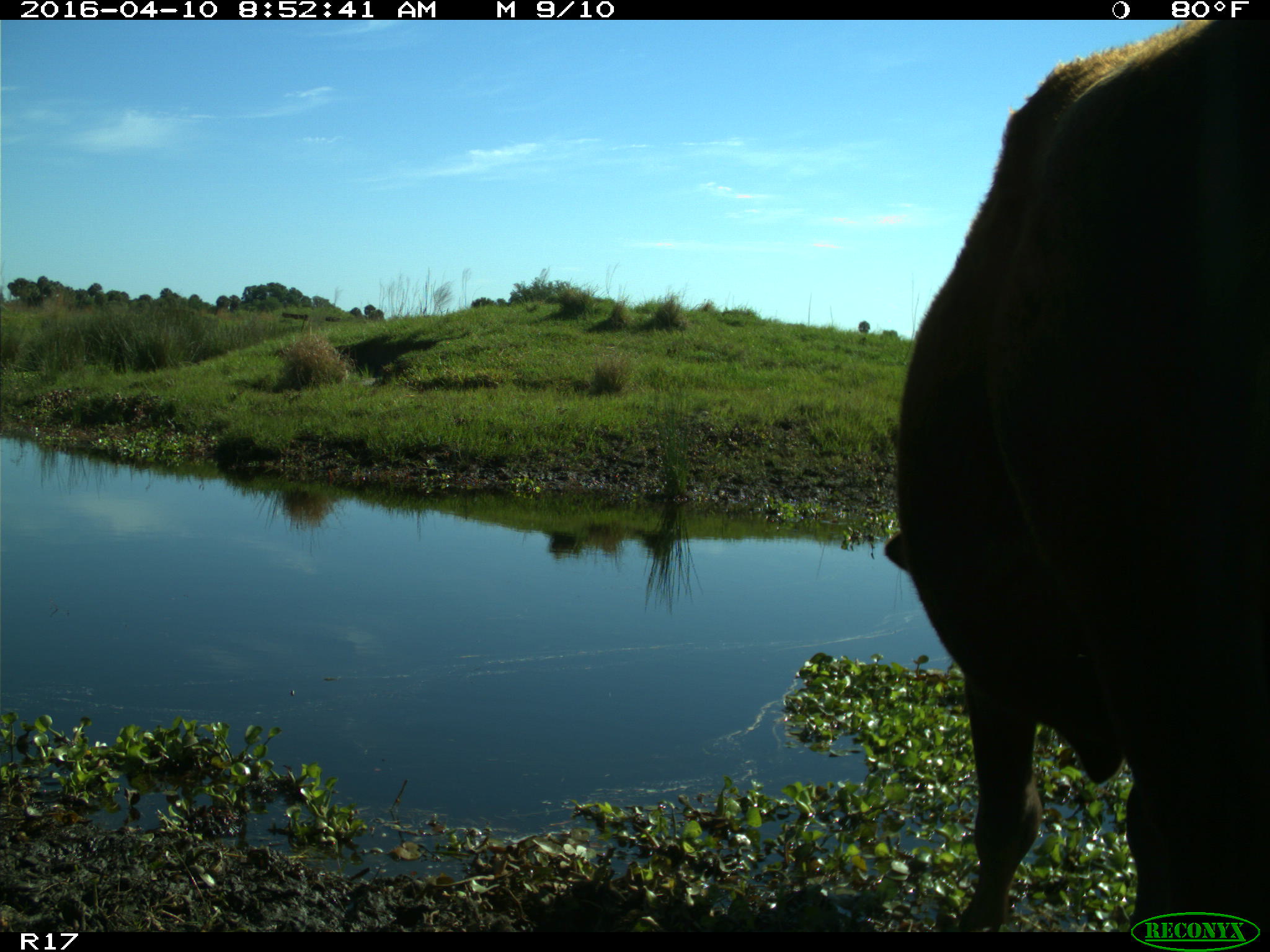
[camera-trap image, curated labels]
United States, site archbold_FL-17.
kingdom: Animalia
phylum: Chordata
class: Mammalia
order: Artiodactyla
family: Bovidae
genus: Bos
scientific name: Bos taurus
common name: domestic cow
Bos taurus (domestic cow).